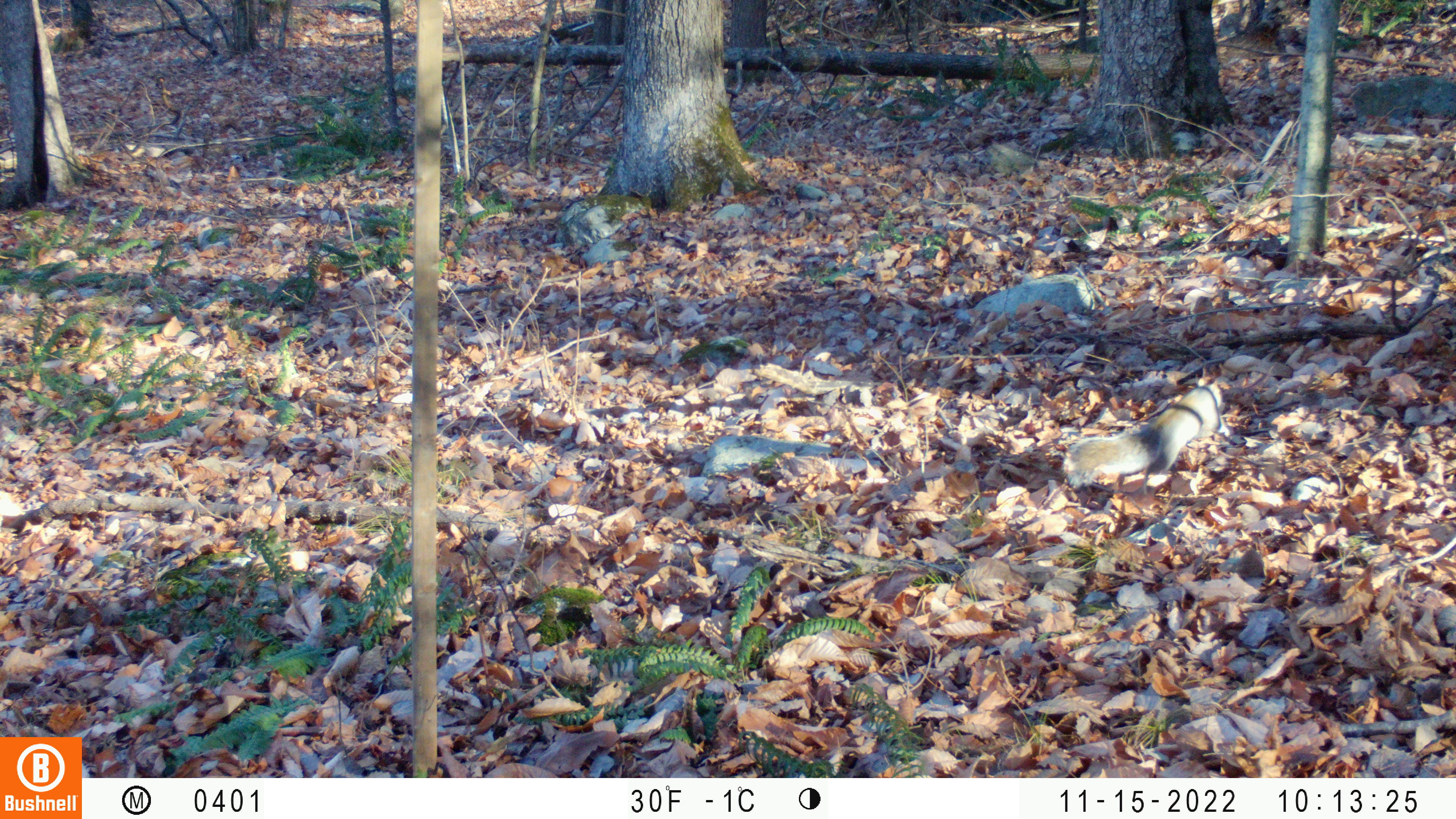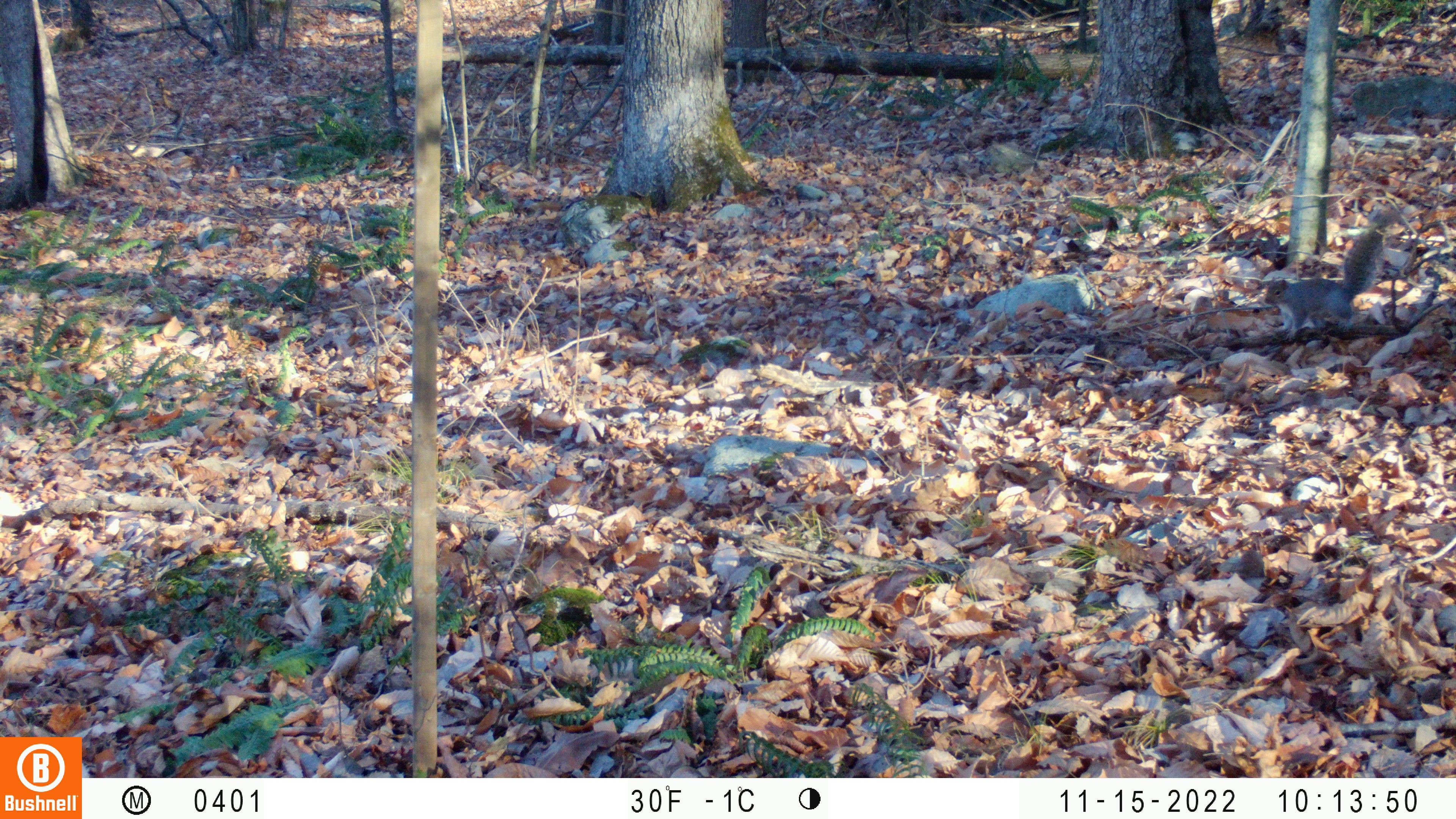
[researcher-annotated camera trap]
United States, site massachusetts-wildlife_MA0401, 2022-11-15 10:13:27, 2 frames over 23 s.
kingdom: Animalia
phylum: Chordata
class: Mammalia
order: Rodentia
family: Sciuridae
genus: Sciurus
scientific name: Sciurus carolinensis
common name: gray squirrel